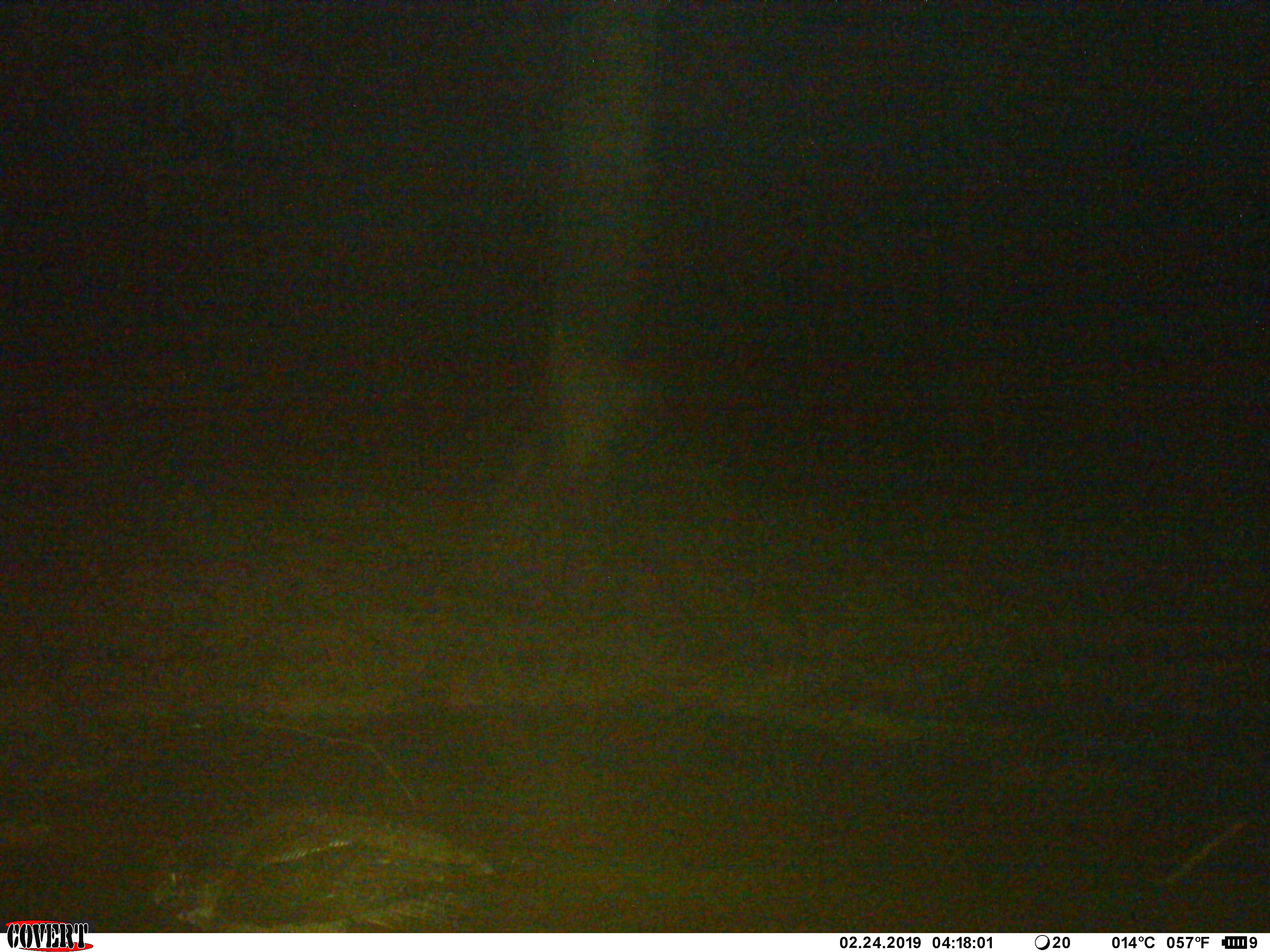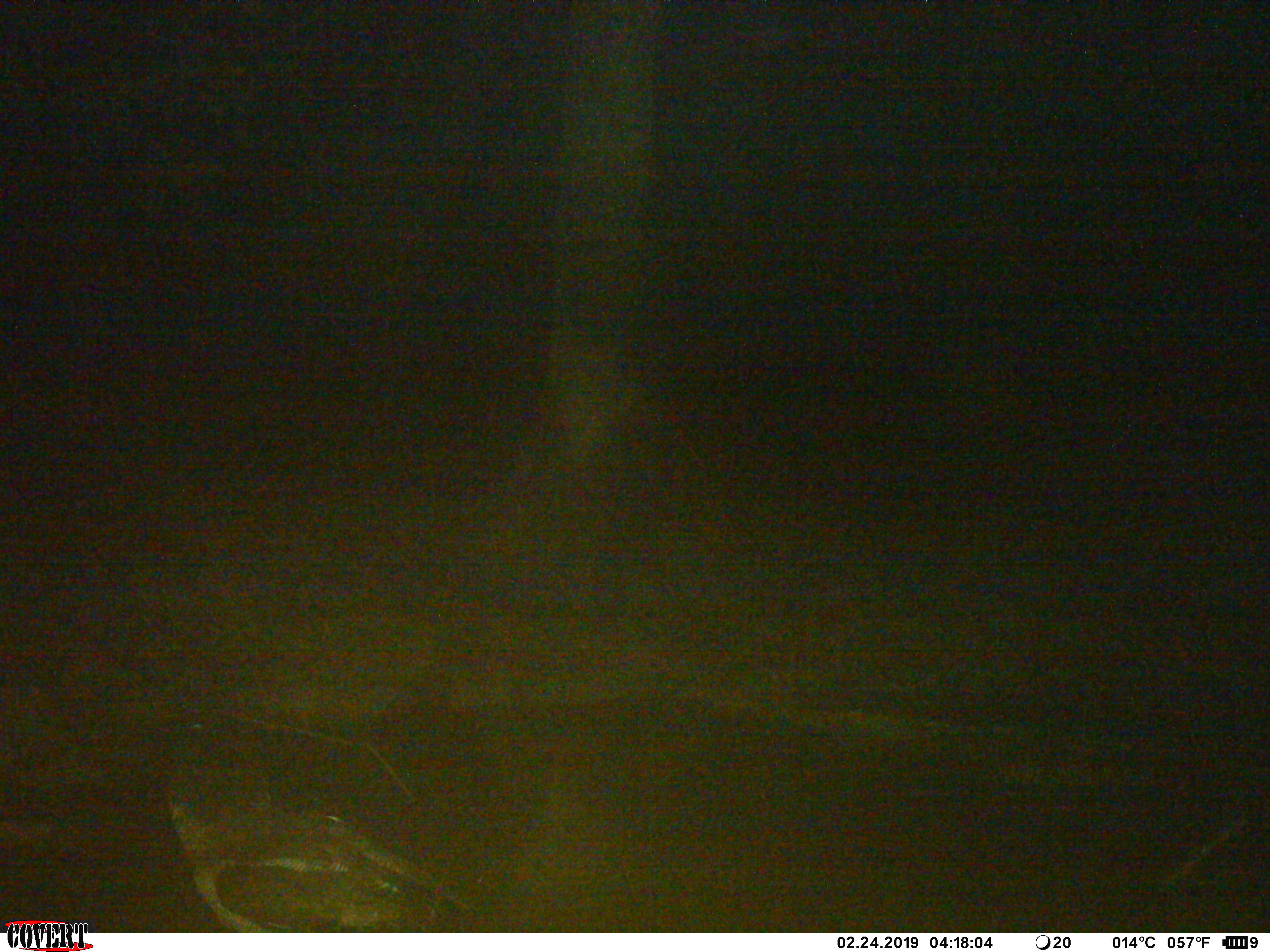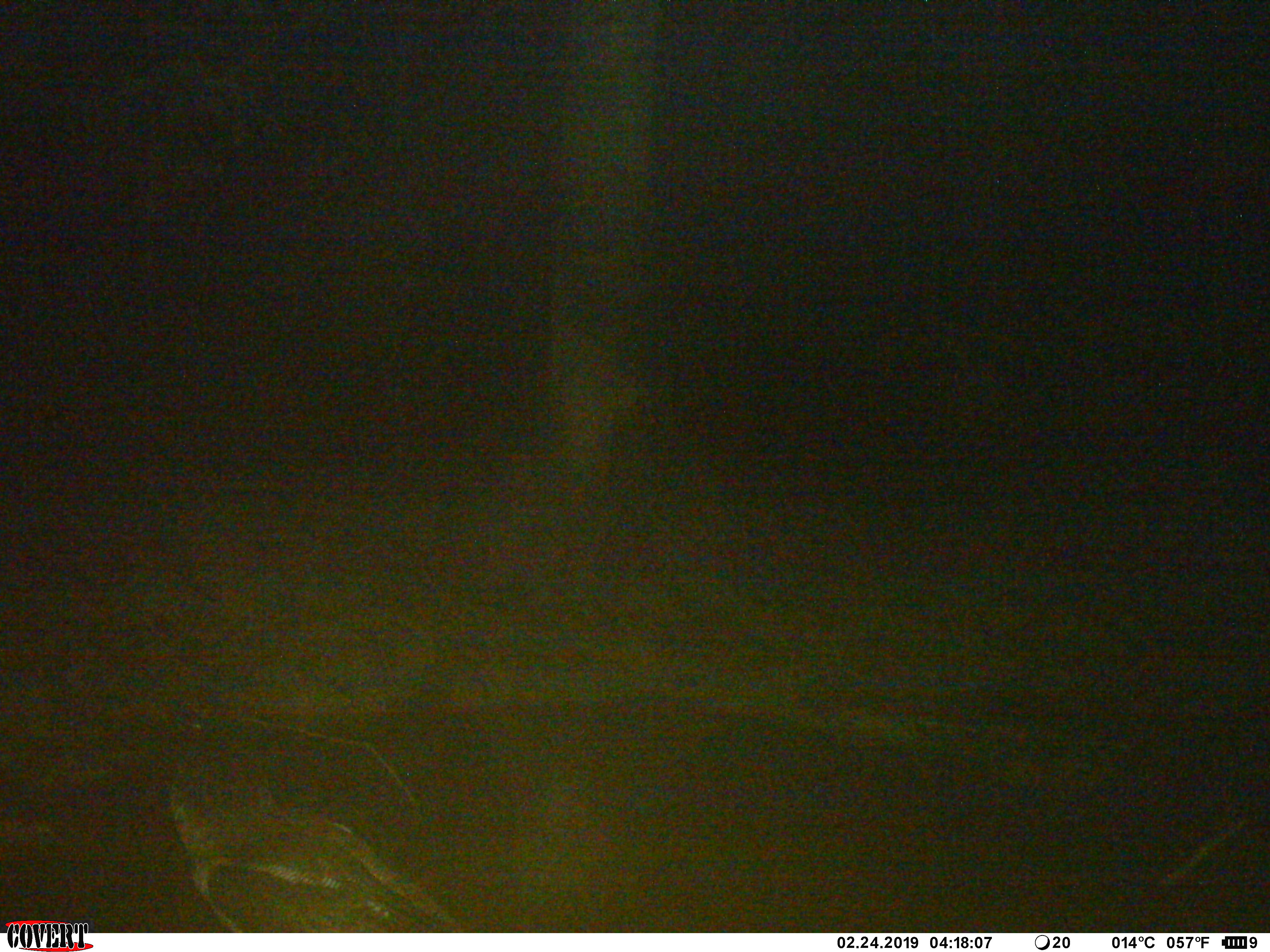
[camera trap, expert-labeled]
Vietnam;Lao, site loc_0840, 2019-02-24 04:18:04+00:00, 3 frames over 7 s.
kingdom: Animalia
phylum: Chordata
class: Aves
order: Strigiformes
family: Strigidae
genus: Strix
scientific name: Strix leptogrammica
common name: brown wood owl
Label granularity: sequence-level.